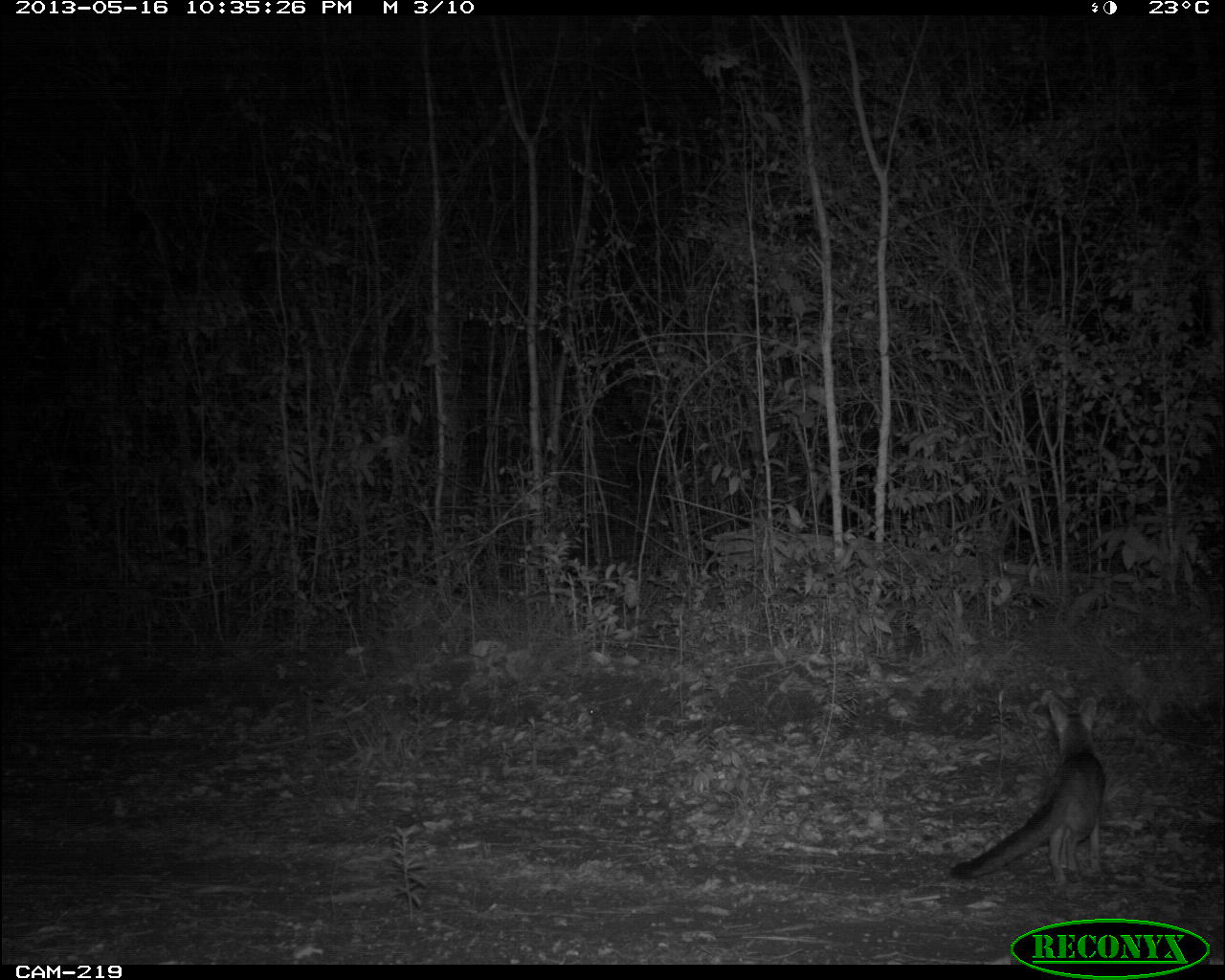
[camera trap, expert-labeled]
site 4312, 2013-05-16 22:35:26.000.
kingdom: Animalia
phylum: Chordata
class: Mammalia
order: Carnivora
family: Canidae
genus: Urocyon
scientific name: Urocyon cinereoargenteus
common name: gray fox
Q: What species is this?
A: Urocyon cinereoargenteus (gray fox).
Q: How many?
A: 1.